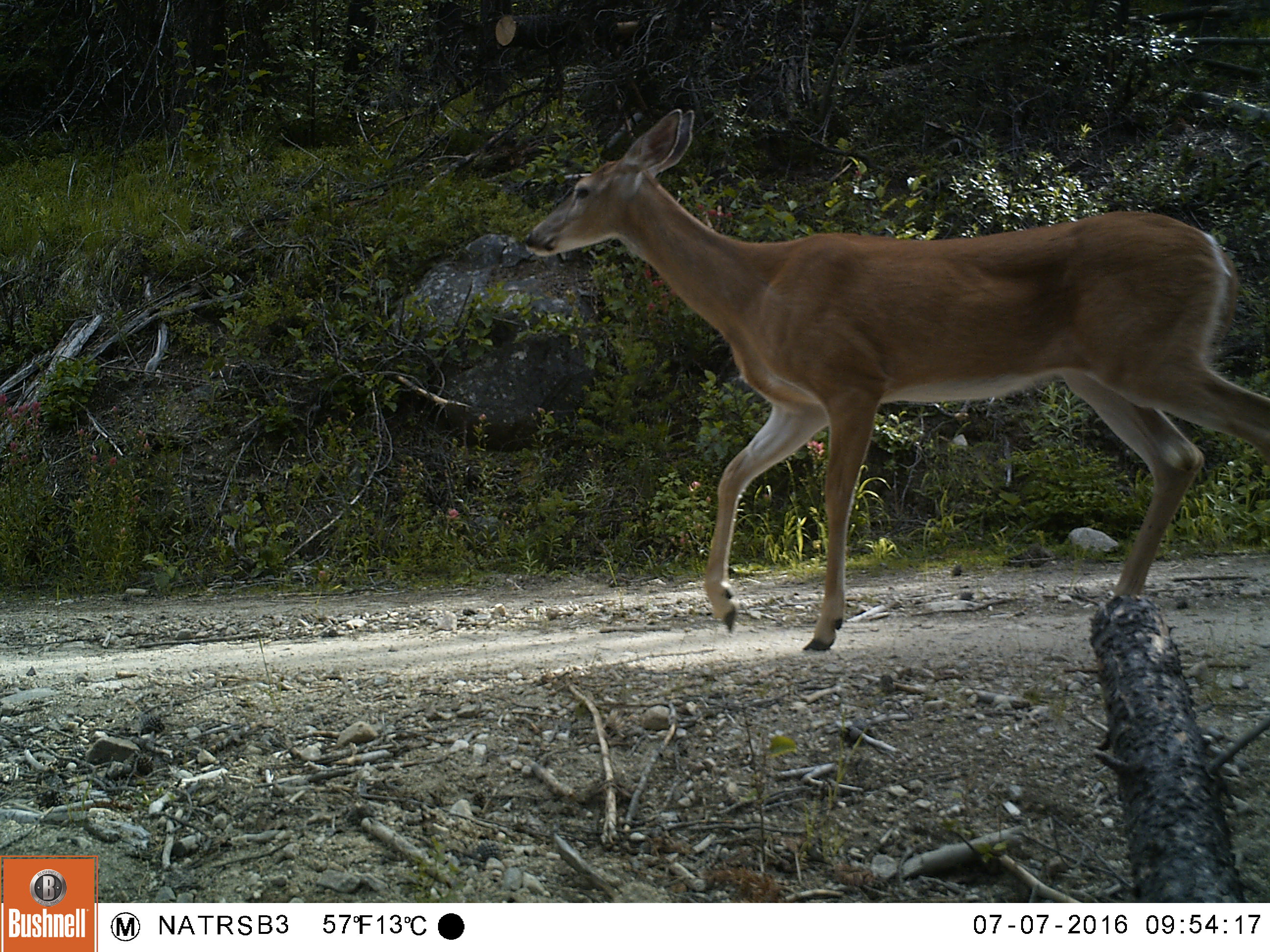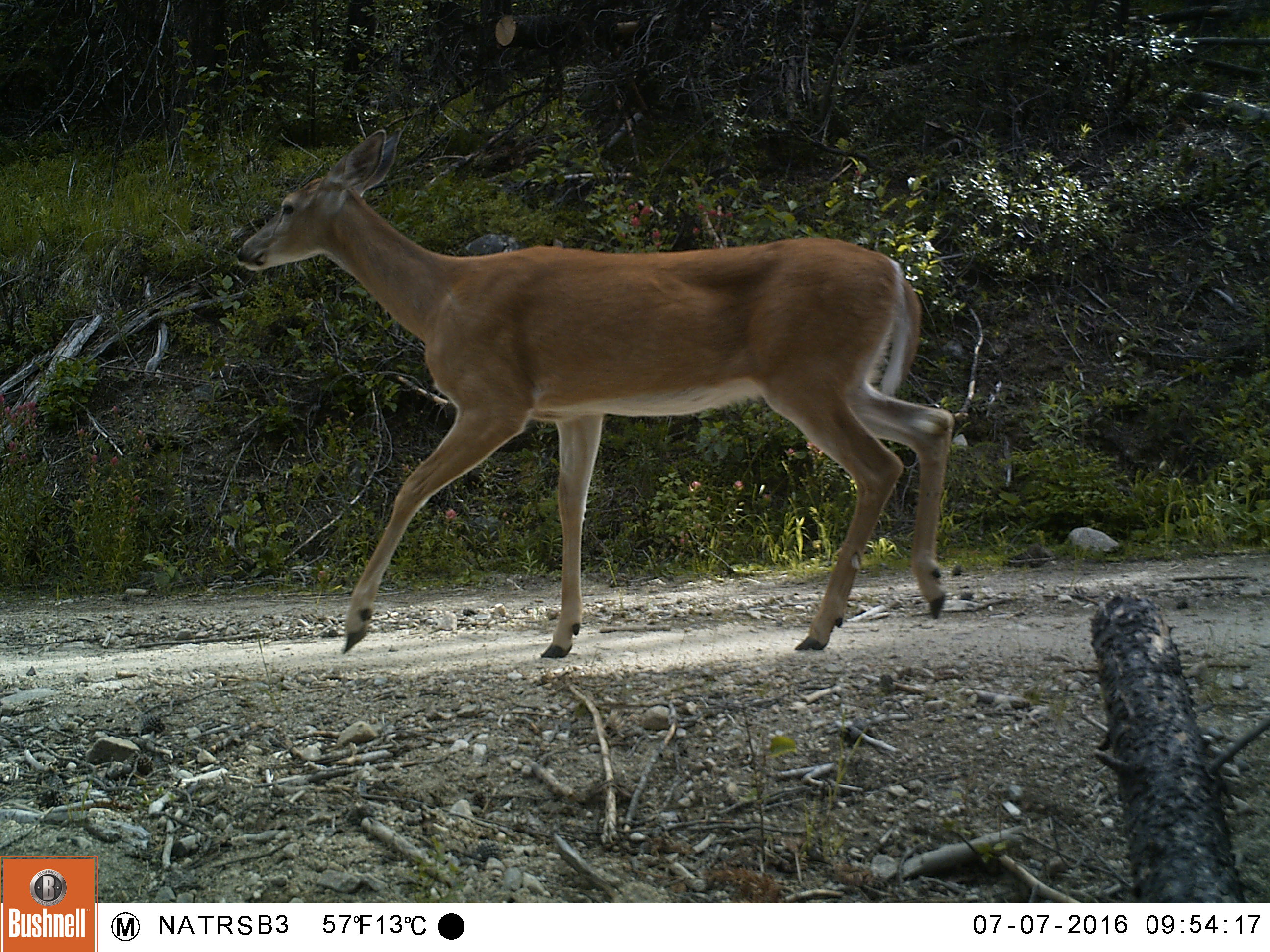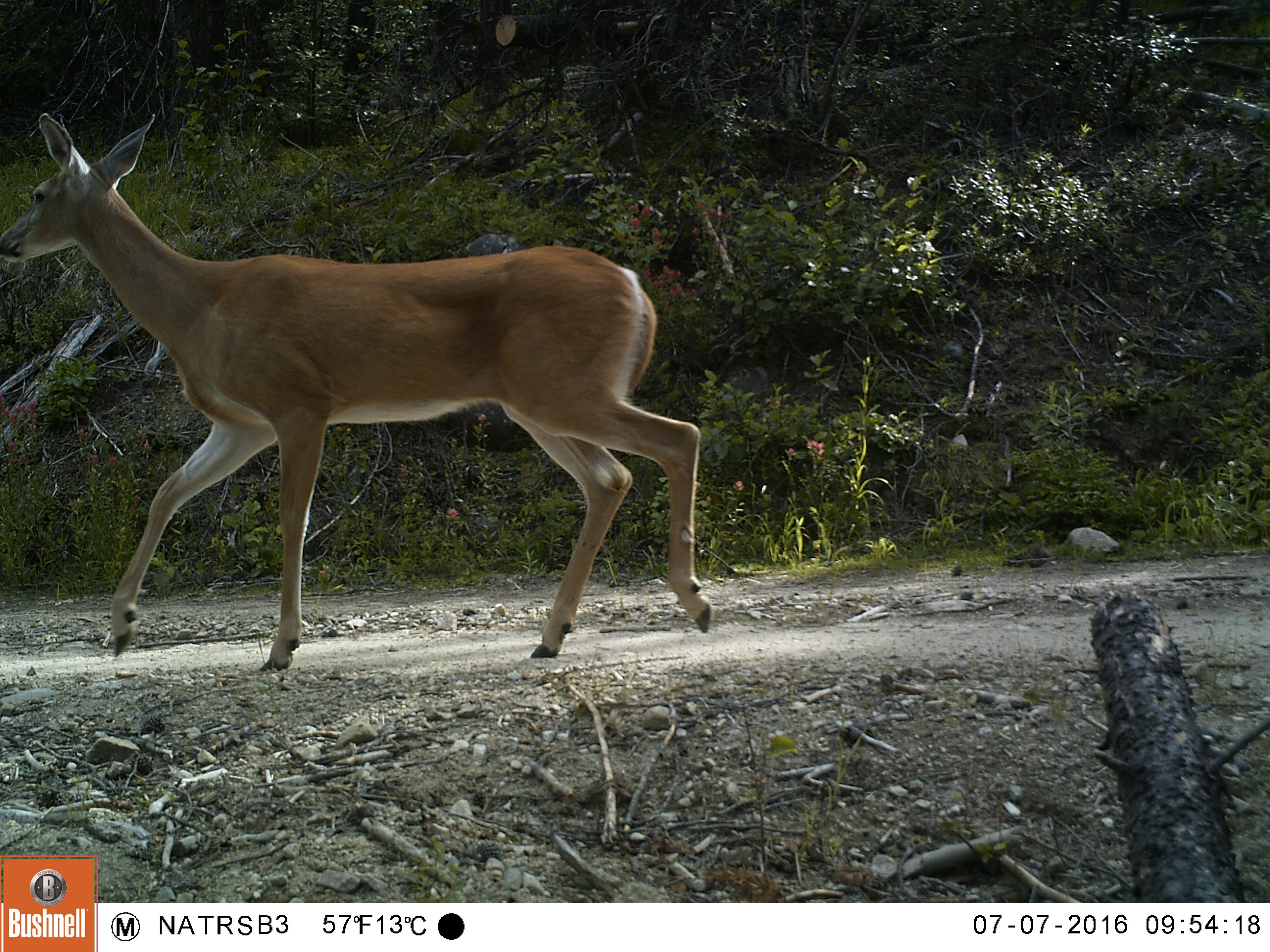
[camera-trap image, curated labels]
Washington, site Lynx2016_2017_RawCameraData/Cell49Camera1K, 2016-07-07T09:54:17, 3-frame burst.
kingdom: Animalia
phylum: Chordata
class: Mammalia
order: Artiodactyla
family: Cervidae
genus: Odocoileus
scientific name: Odocoileus virginianus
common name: white-tailed deer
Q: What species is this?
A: Odocoileus virginianus (white-tailed deer).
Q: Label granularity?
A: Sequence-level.